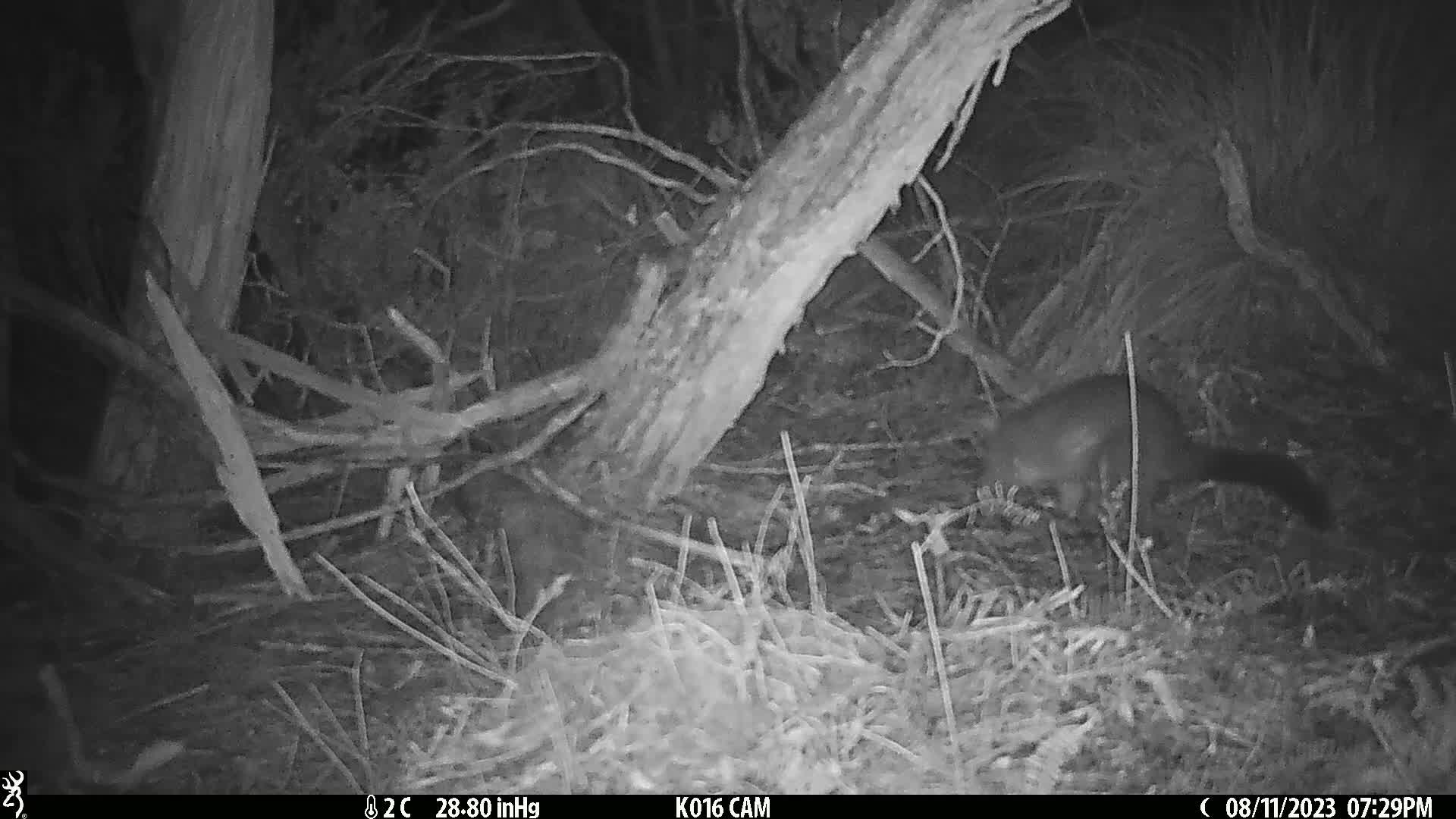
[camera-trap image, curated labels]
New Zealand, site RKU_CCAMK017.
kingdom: Animalia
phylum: Chordata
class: Mammalia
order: Diprotodontia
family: Phalangeridae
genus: Trichosurus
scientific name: Trichosurus vulpecula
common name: common brushtail possum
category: possum